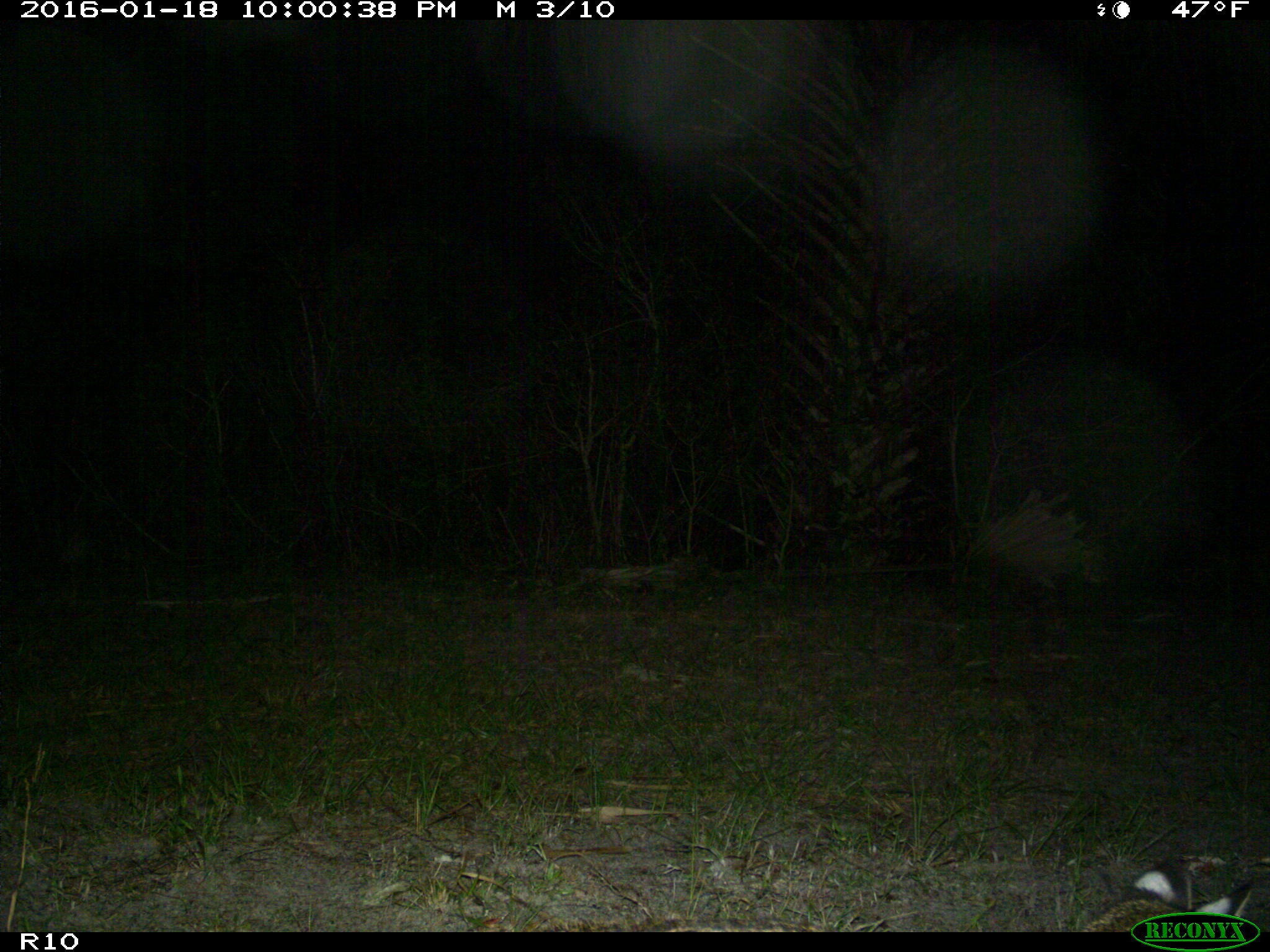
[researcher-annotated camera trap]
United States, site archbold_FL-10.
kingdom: Animalia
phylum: Chordata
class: Mammalia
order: Carnivora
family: Felidae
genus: Lynx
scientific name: Lynx rufus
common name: bobcat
Lynx rufus (bobcat).